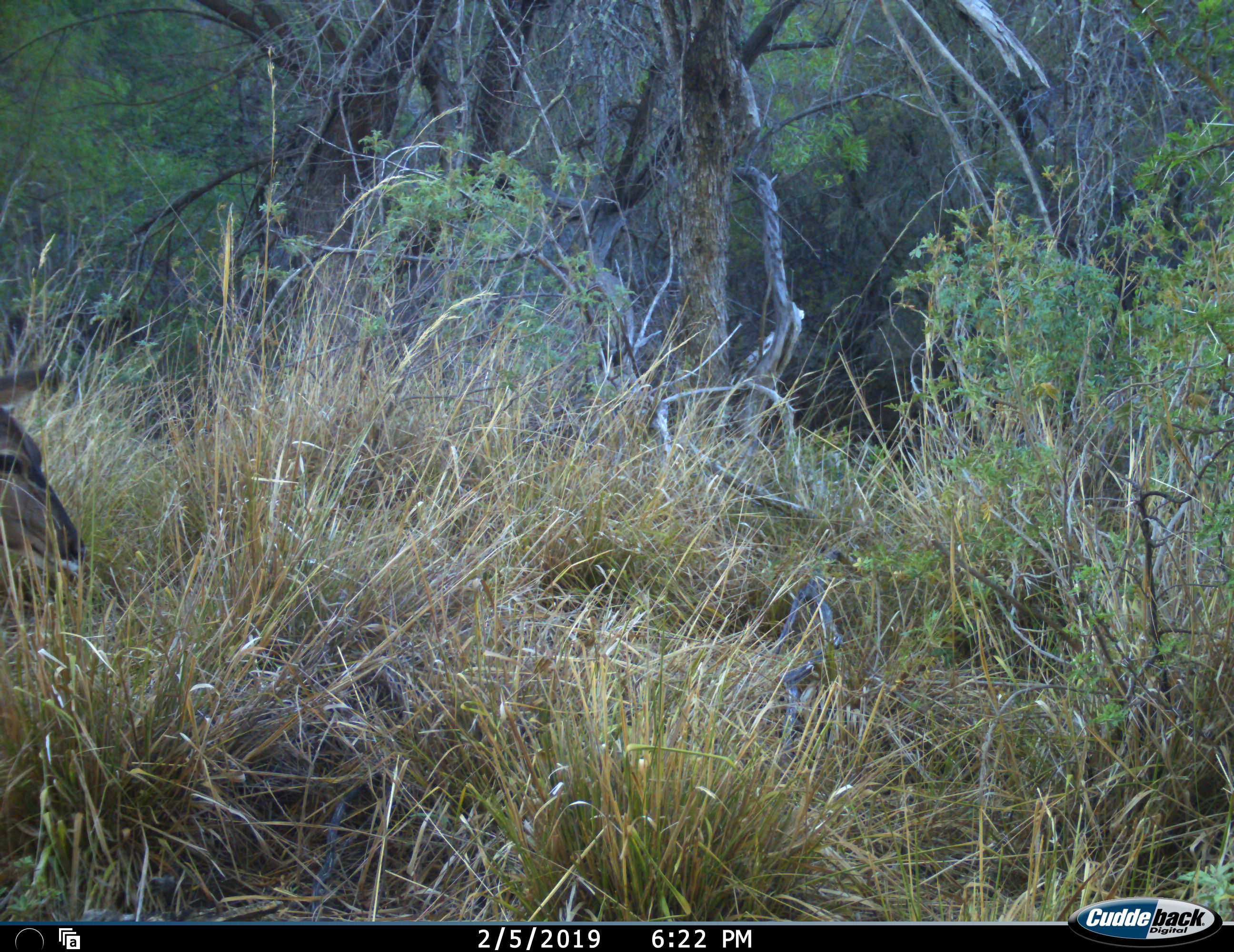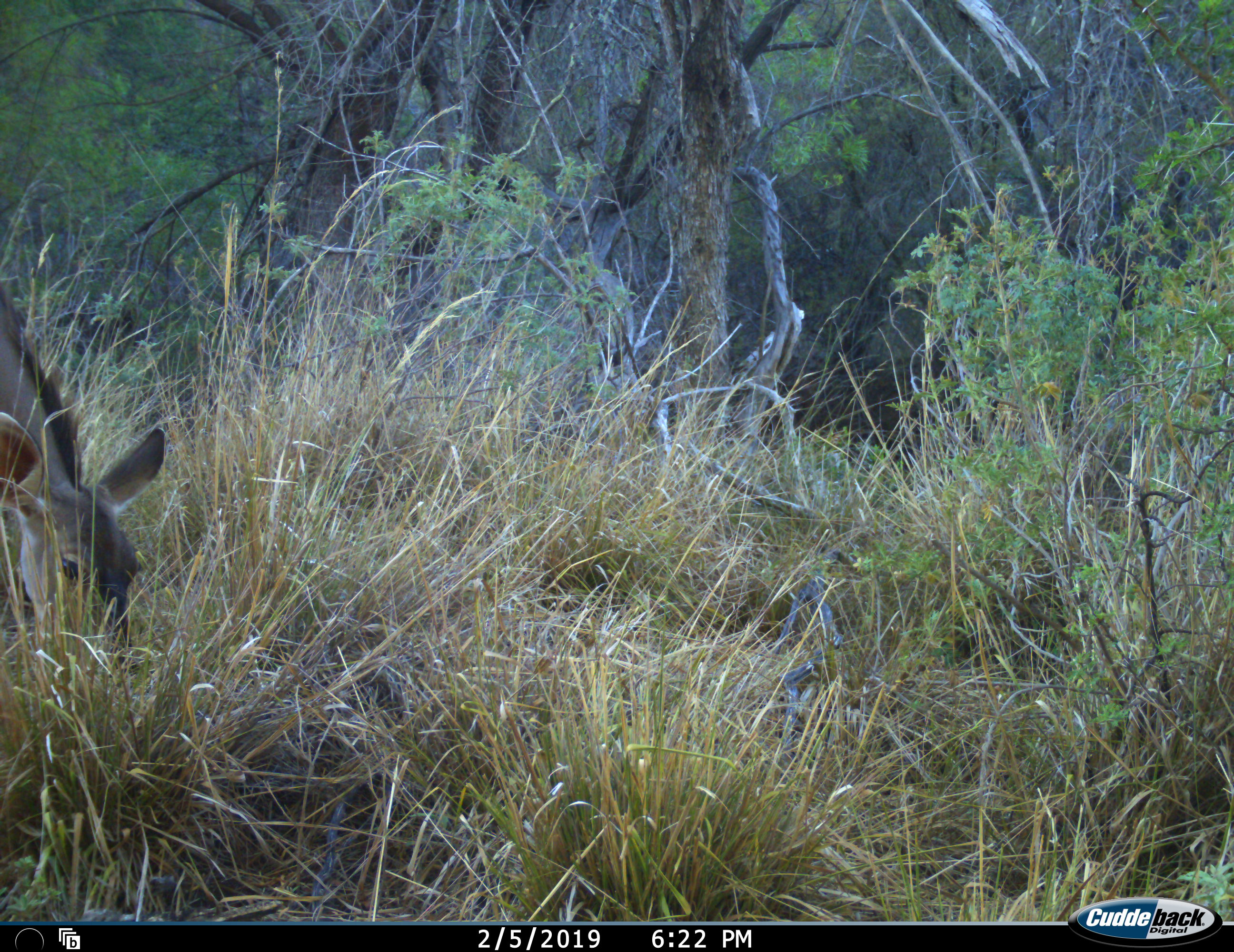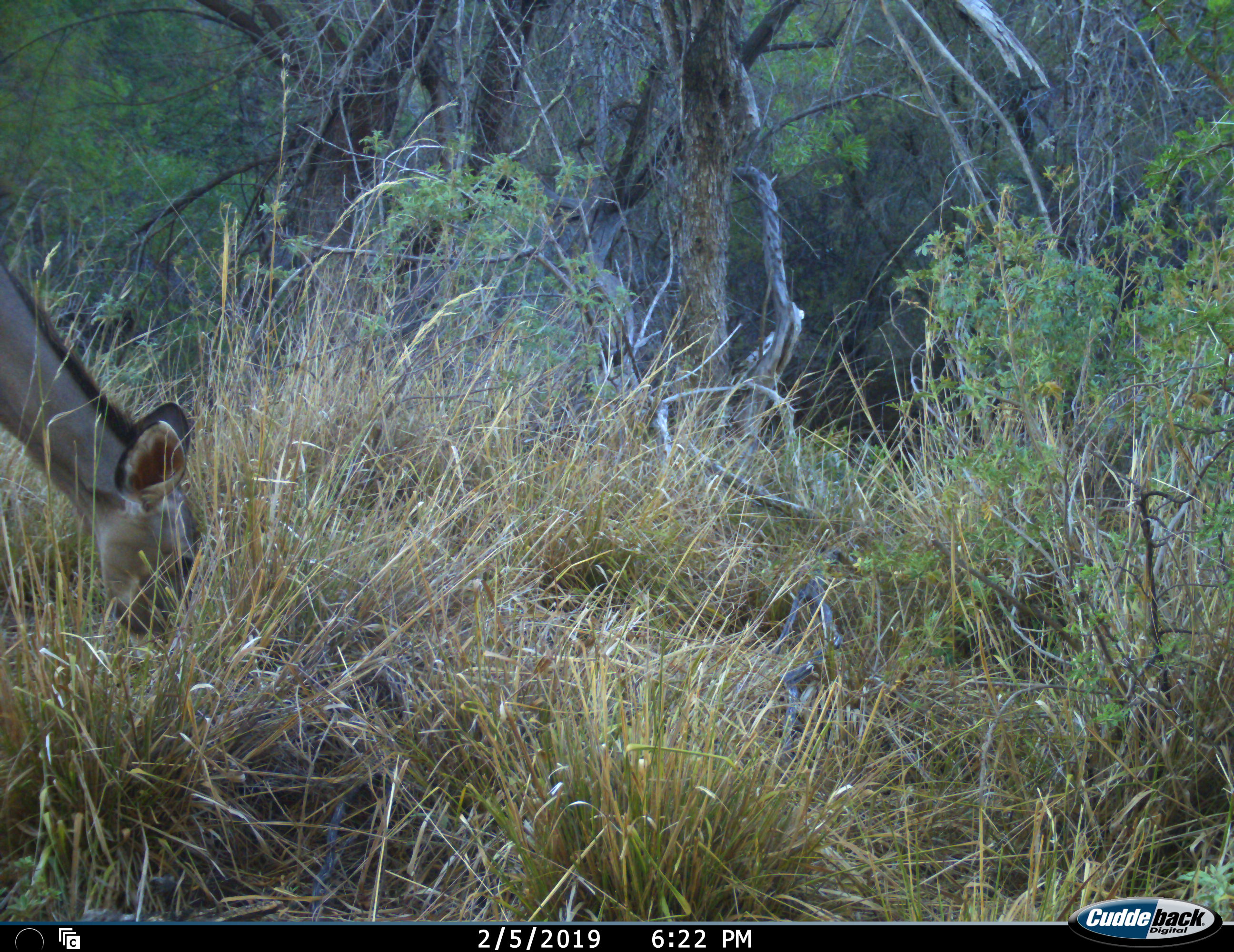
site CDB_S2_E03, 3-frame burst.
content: unidentified animal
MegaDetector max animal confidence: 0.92